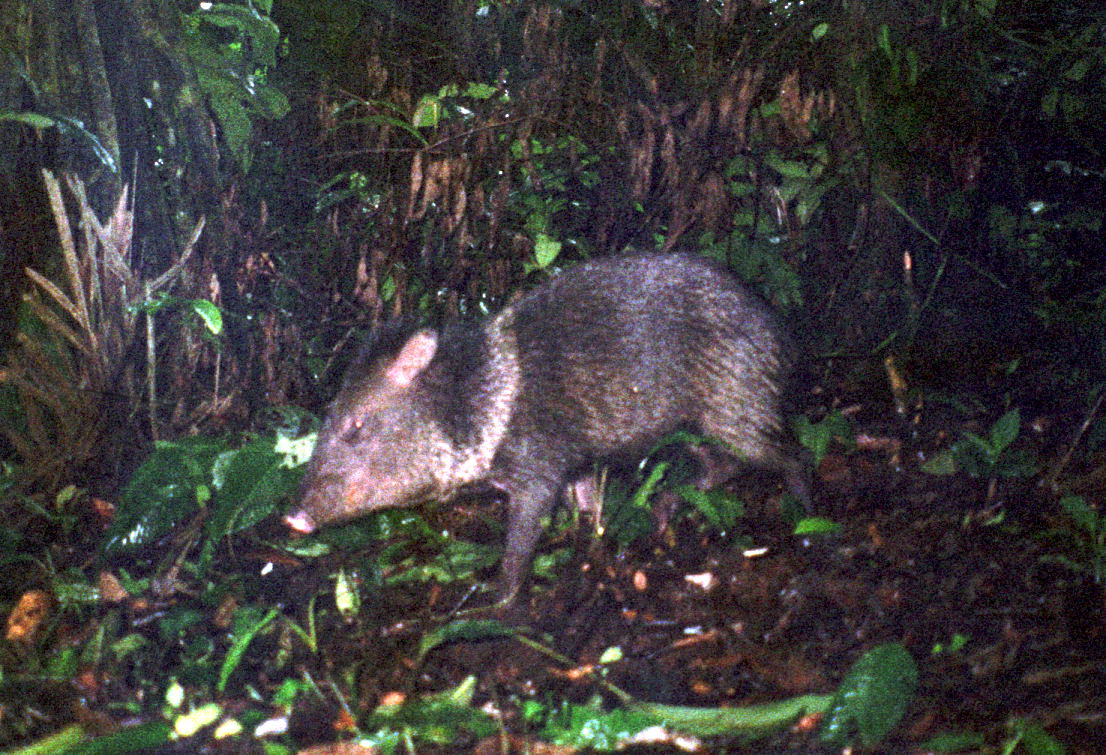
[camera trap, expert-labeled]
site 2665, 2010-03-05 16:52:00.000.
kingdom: Animalia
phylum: Chordata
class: Mammalia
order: Artiodactyla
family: Tayassuidae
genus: Pecari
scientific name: Pecari tajacu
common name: collared peccary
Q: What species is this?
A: Pecari tajacu (collared peccary).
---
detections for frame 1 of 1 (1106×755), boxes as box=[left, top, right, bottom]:
pecari tajacu: box=[278, 253, 824, 632]